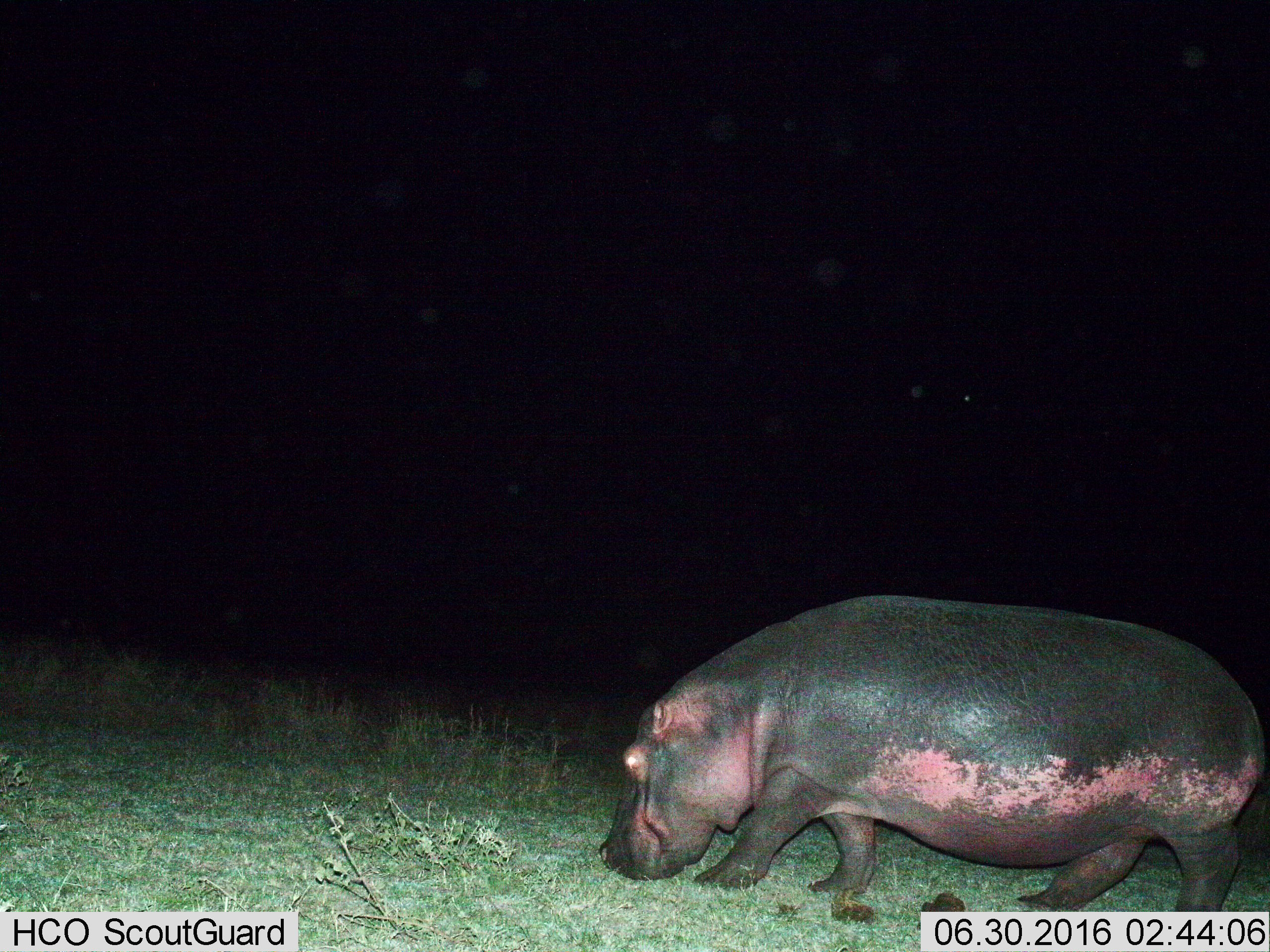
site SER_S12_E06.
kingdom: Animalia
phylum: Chordata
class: Mammalia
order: Artiodactyla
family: Hippopotamidae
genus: Hippopotamus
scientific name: Hippopotamus amphibius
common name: hippopotamus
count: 1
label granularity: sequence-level